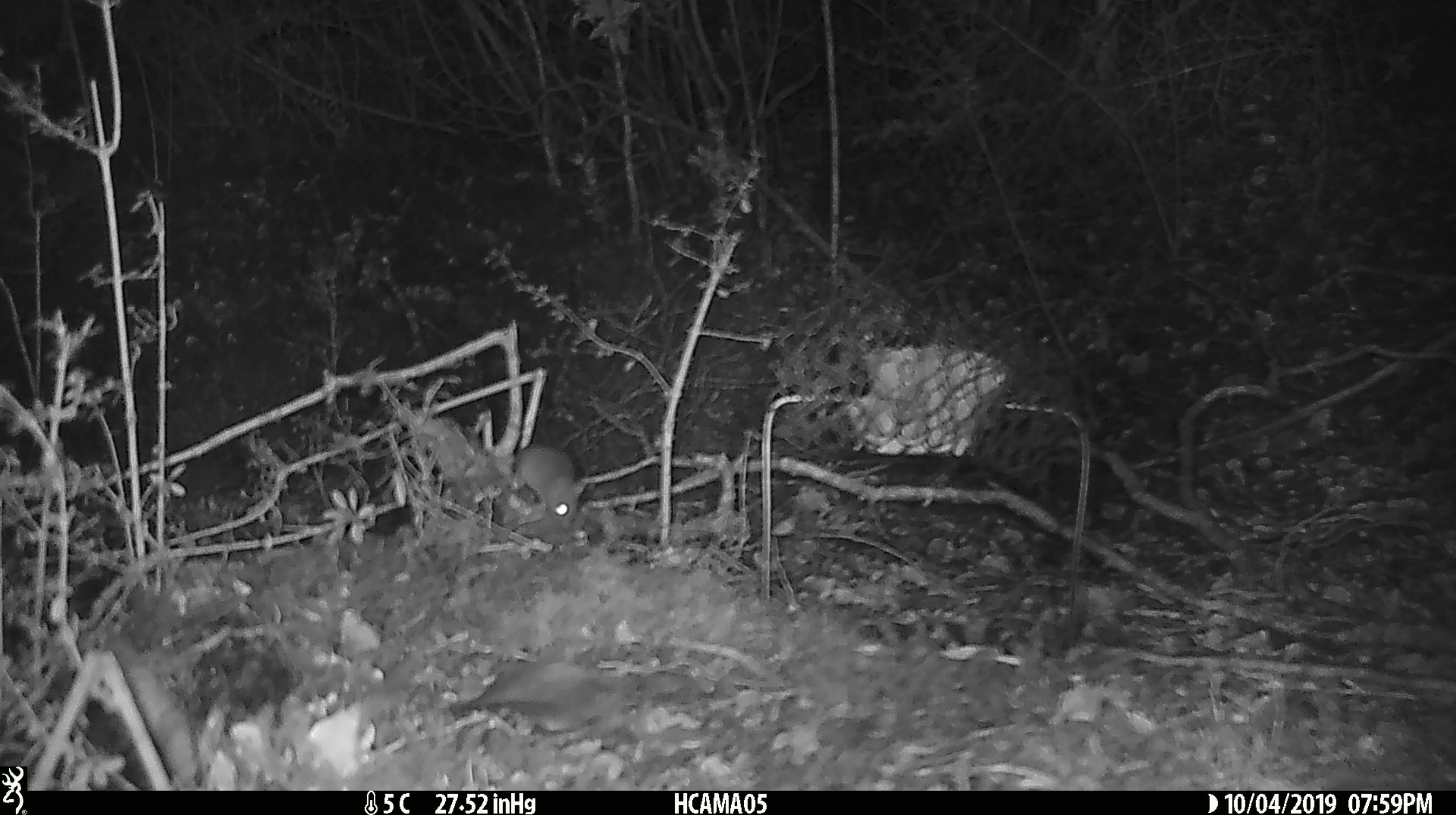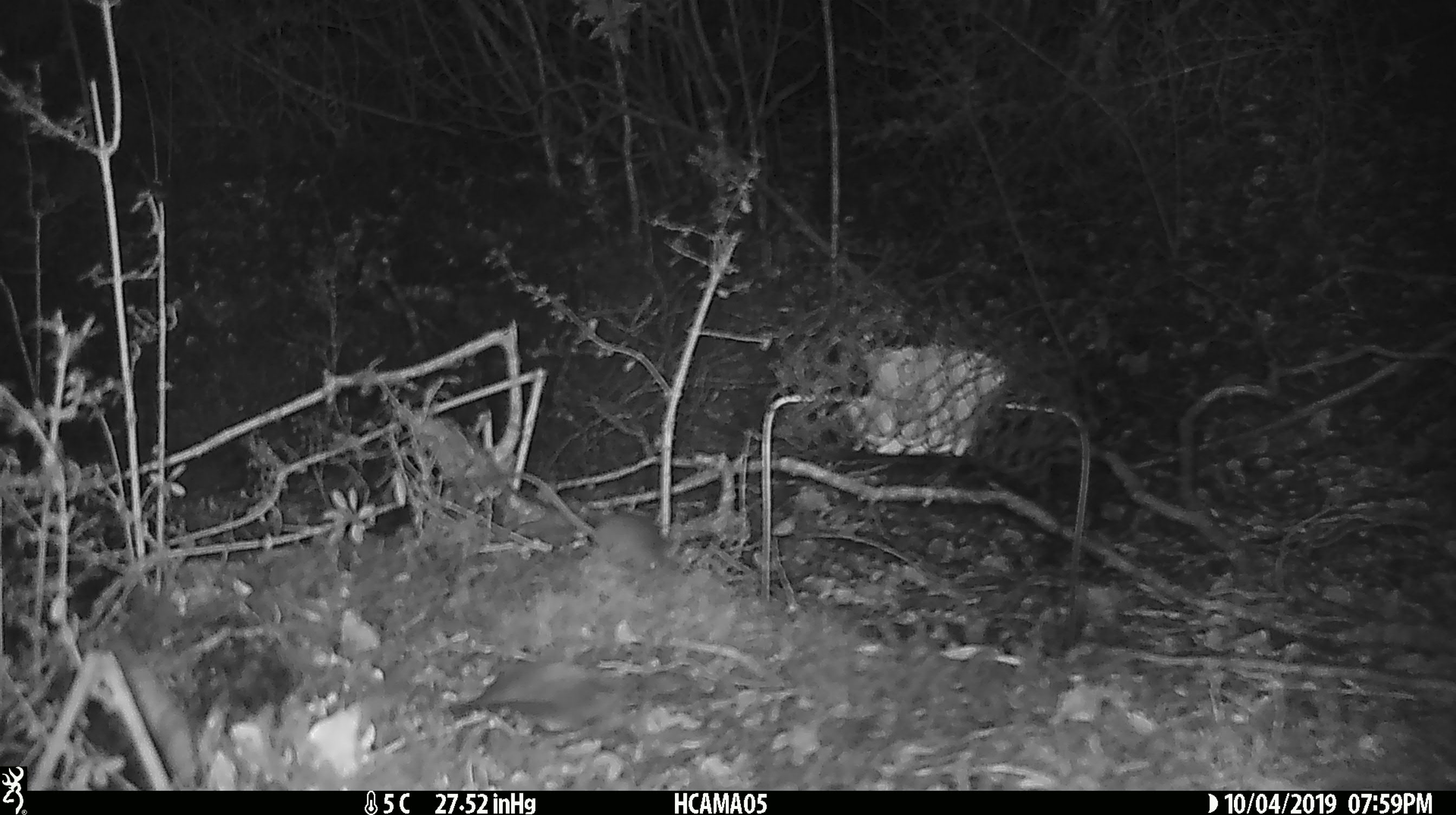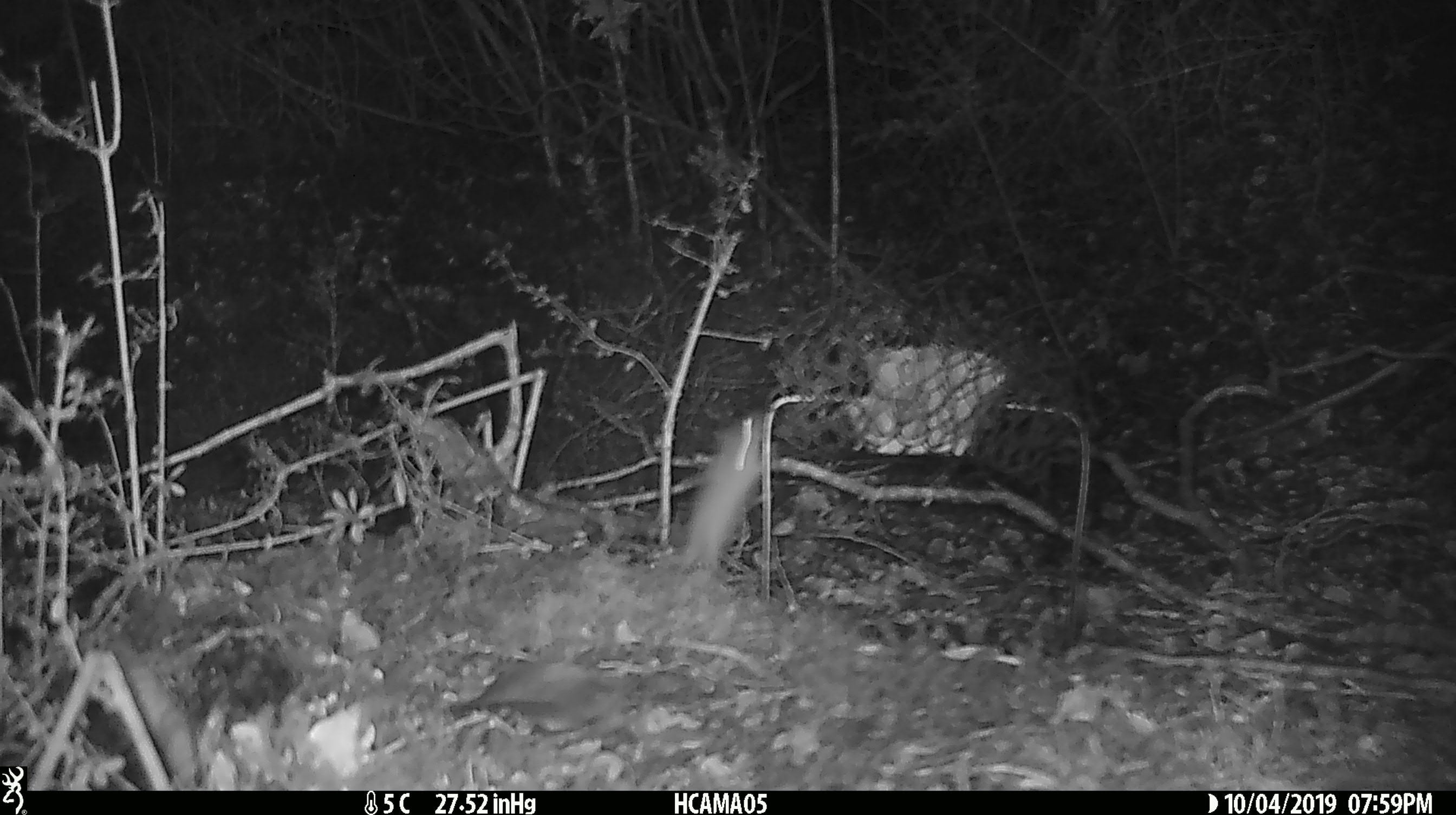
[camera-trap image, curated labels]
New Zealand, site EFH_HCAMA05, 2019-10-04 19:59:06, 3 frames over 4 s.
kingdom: Animalia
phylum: Chordata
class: Mammalia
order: Rodentia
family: Muridae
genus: Mus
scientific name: Mus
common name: mouse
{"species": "mouse (Mus)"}